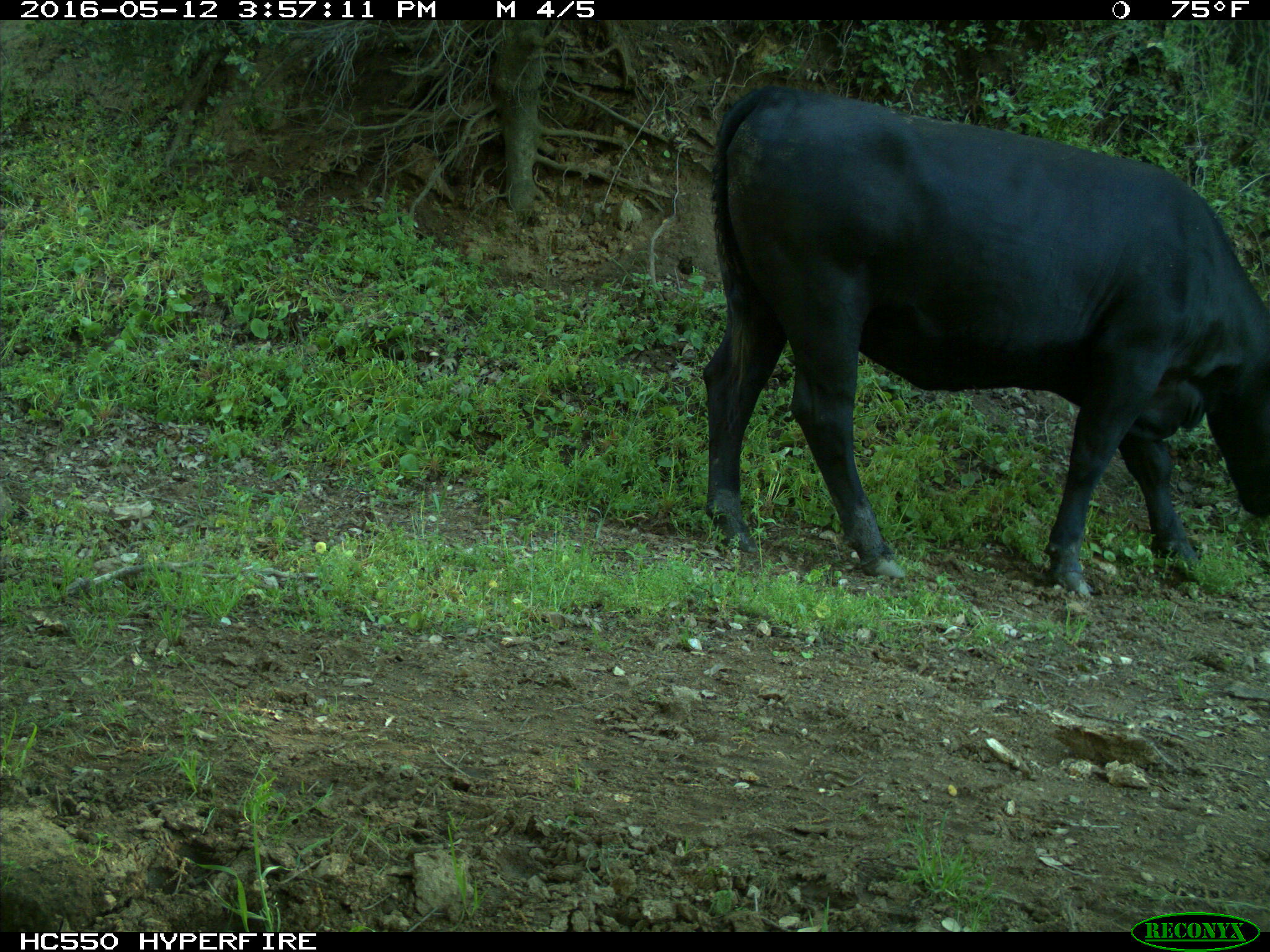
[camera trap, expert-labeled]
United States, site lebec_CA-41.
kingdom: Animalia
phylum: Chordata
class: Mammalia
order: Artiodactyla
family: Bovidae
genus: Bos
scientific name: Bos taurus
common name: domestic cow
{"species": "Bos taurus (domestic cow)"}